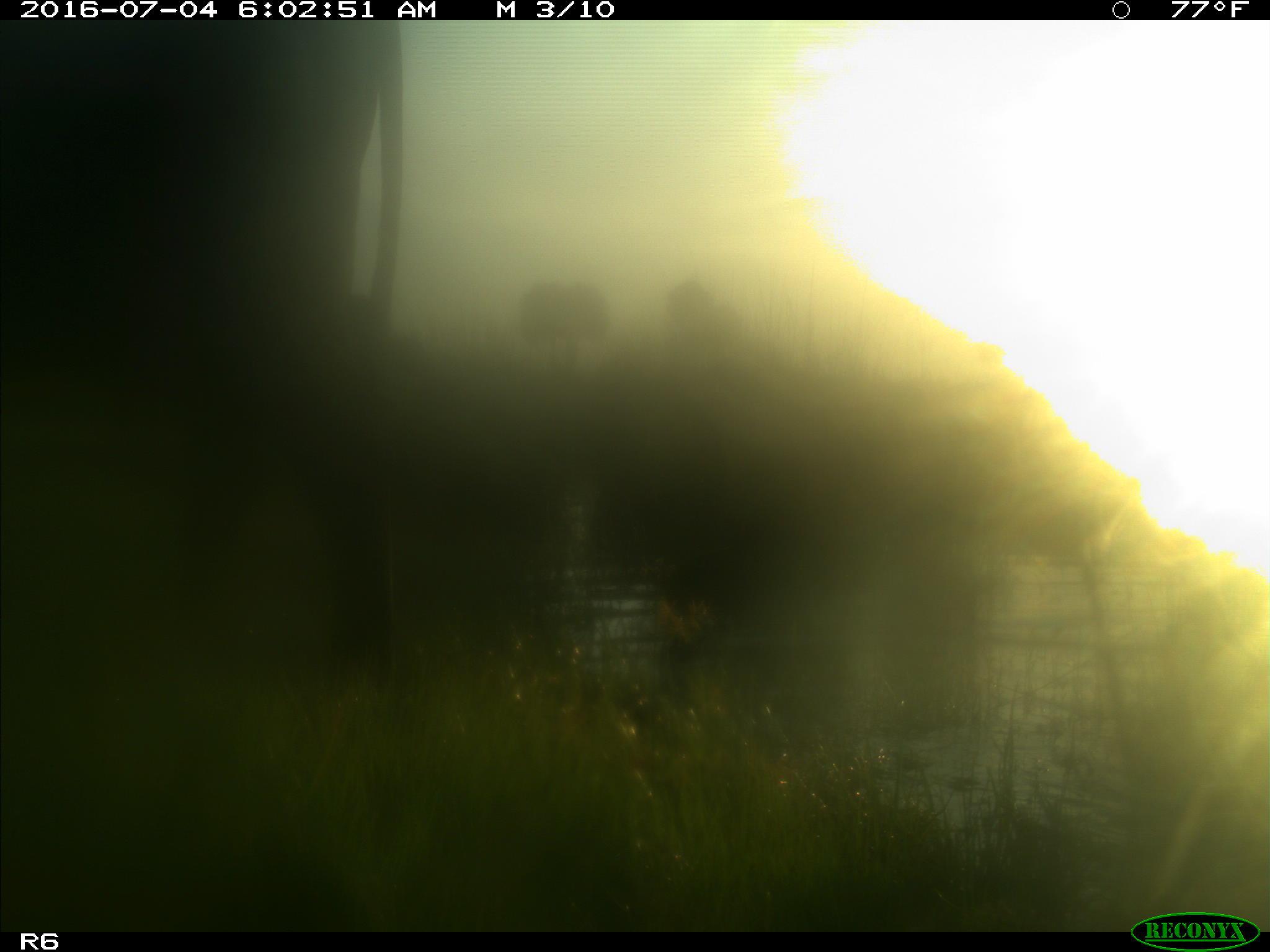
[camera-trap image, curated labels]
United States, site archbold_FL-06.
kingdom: Animalia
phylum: Chordata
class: Mammalia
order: Artiodactyla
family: Bovidae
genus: Bos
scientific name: Bos taurus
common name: domestic cow